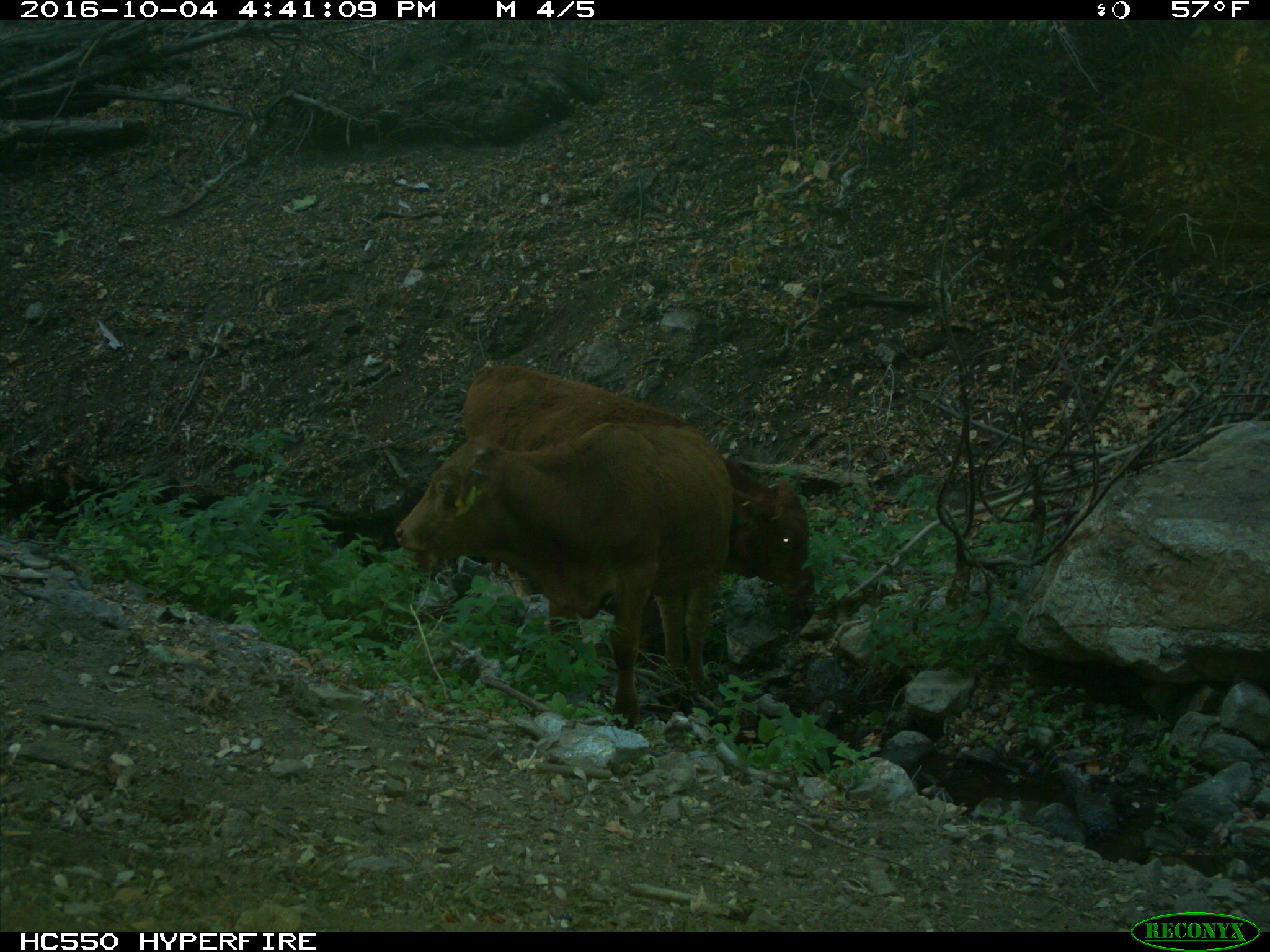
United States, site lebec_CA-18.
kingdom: Animalia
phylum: Chordata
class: Mammalia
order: Artiodactyla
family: Bovidae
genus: Bos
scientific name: Bos taurus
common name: domestic cow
Bos taurus (domestic cow).